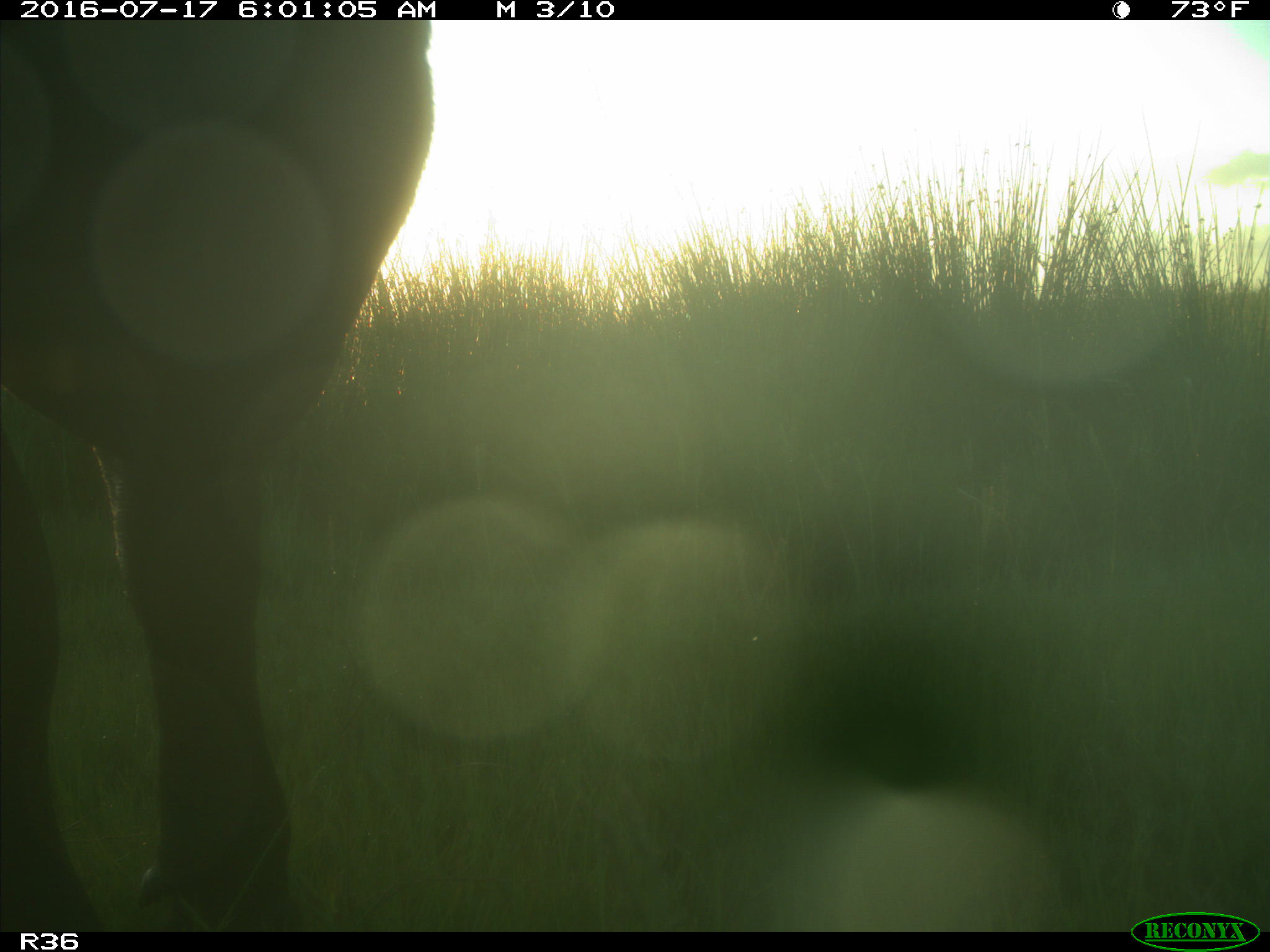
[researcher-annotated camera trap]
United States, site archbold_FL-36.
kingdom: Animalia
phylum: Chordata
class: Mammalia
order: Artiodactyla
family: Bovidae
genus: Bos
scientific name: Bos taurus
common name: domestic cow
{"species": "Bos taurus (domestic cow)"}